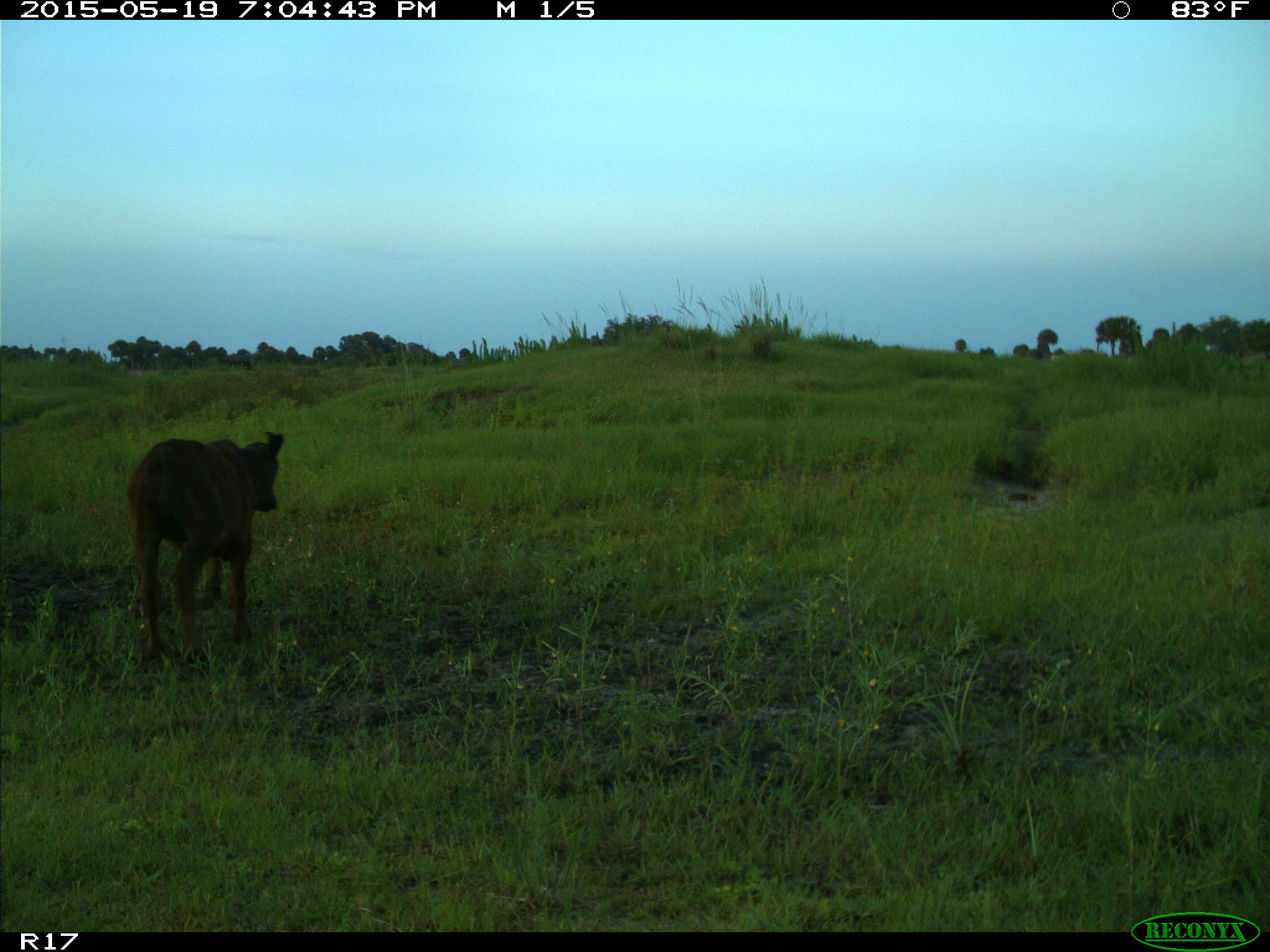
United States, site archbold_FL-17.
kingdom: Animalia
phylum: Chordata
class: Mammalia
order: Artiodactyla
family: Bovidae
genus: Bos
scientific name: Bos taurus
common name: domestic cow